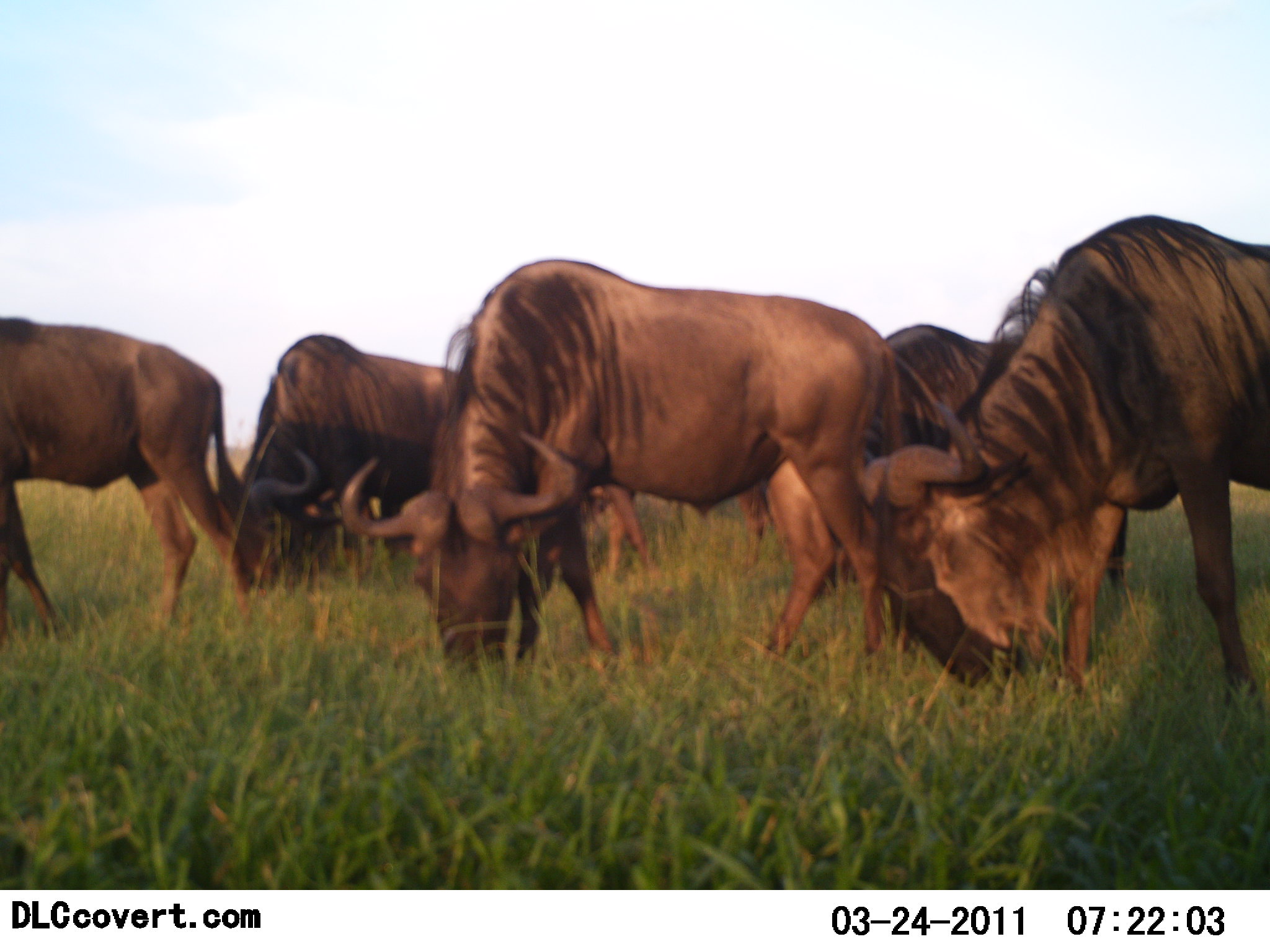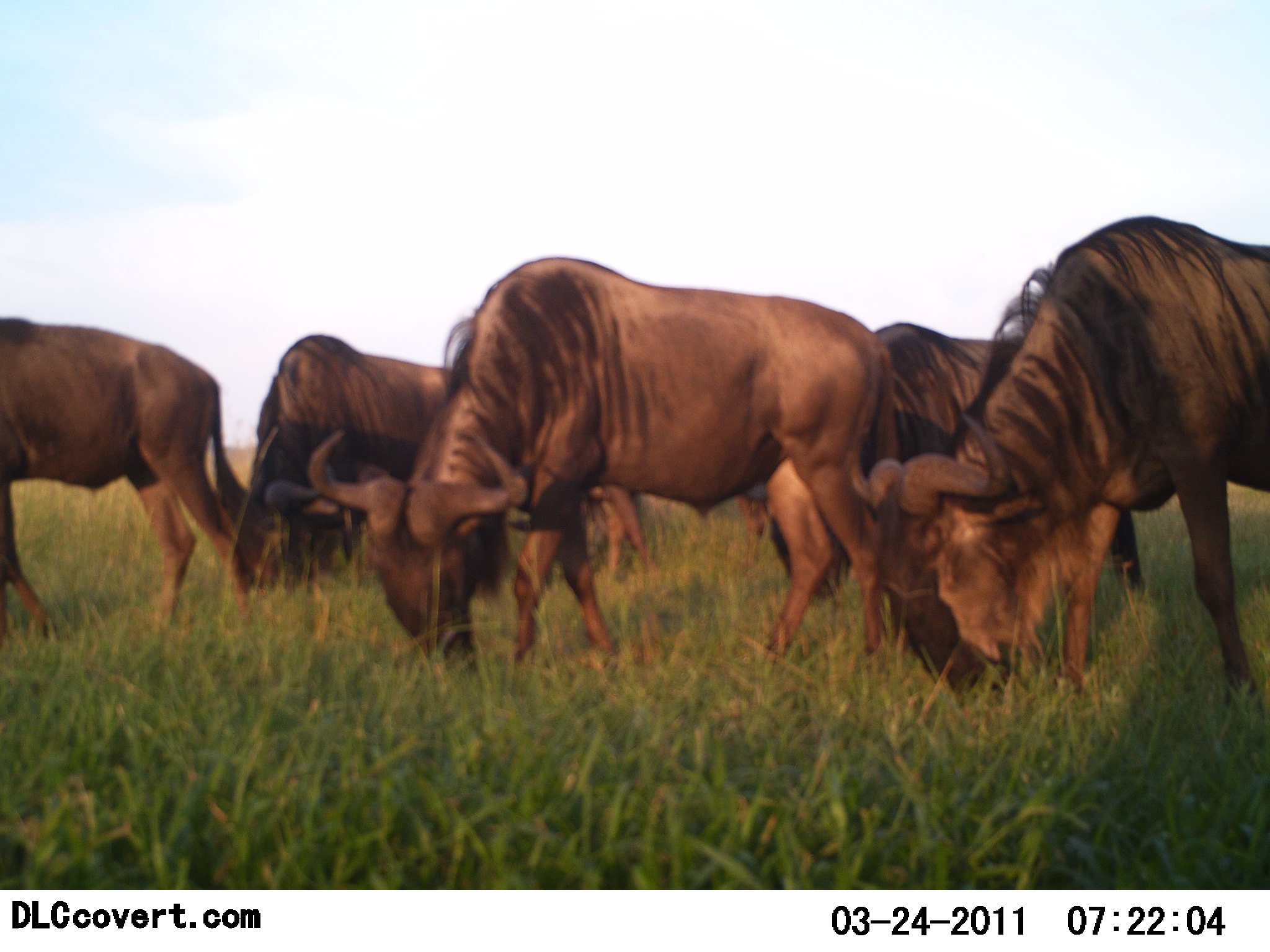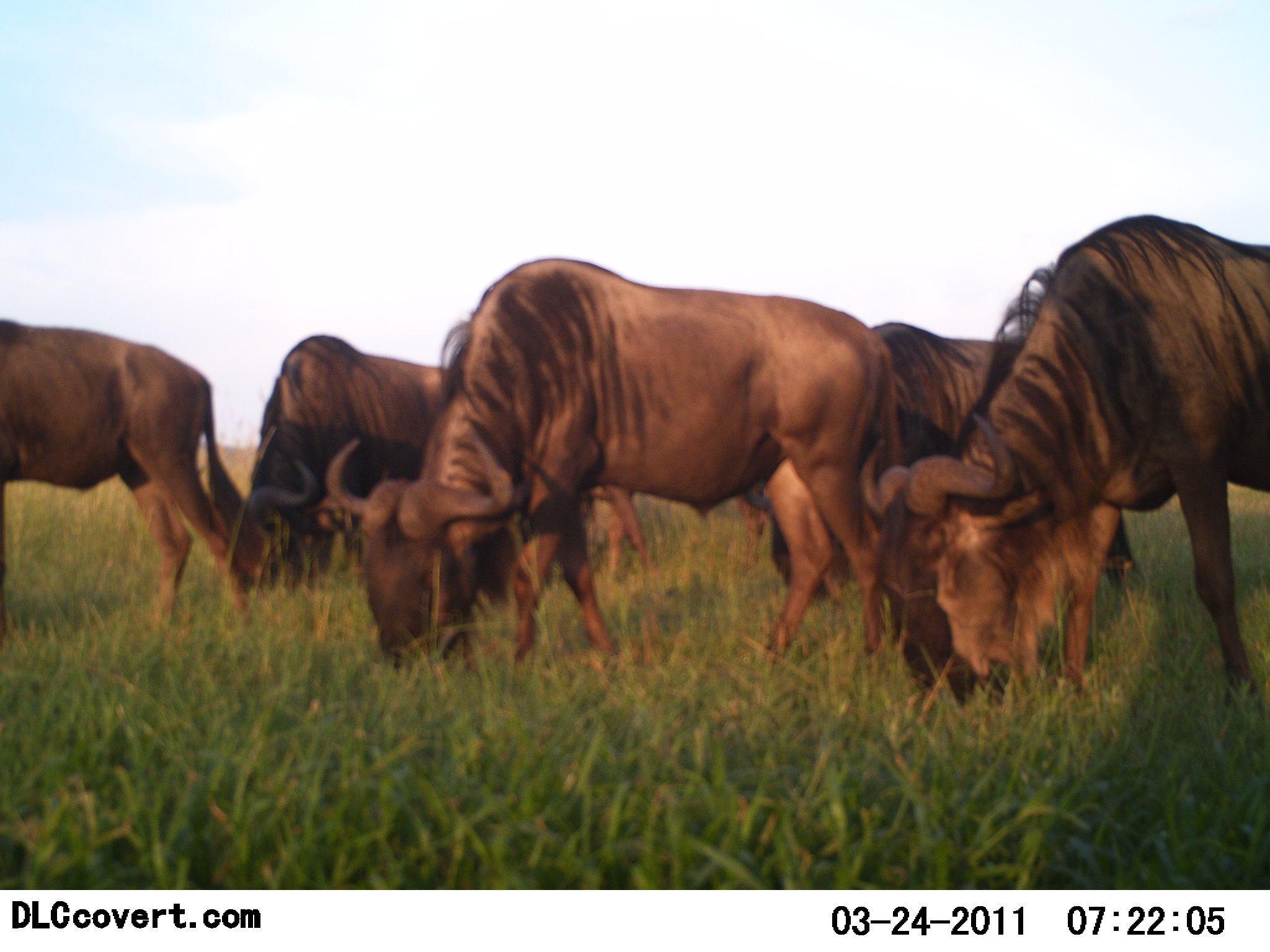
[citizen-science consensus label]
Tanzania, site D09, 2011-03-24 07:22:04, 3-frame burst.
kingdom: Animalia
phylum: Chordata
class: Mammalia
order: Artiodactyla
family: Bovidae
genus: Connochaetes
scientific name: Connochaetes taurinus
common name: blue wildebeest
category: wildebeest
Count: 5.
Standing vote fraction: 38%.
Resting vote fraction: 0%.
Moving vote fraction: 0%.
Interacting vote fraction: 0%.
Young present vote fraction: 0%.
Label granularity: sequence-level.